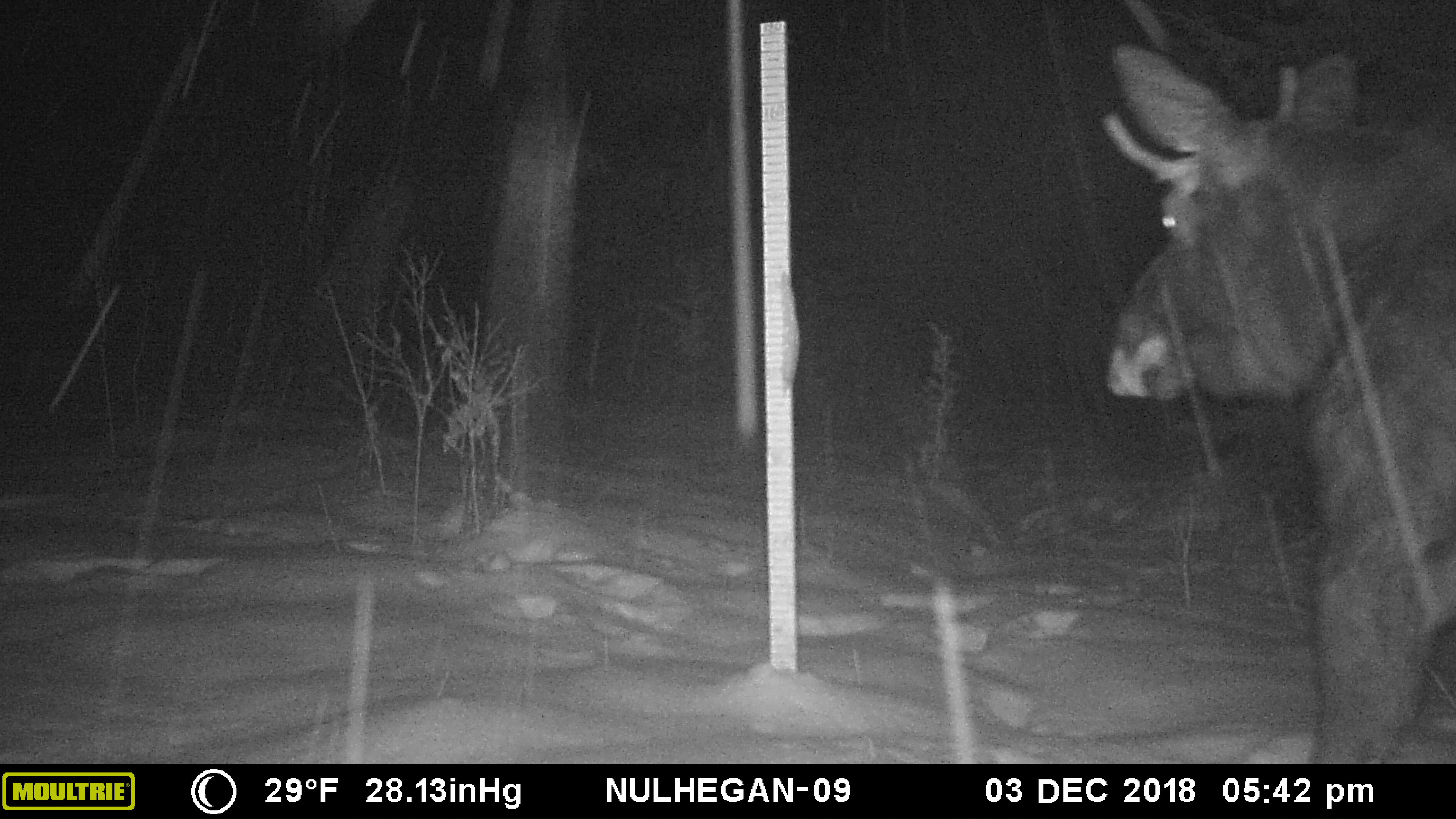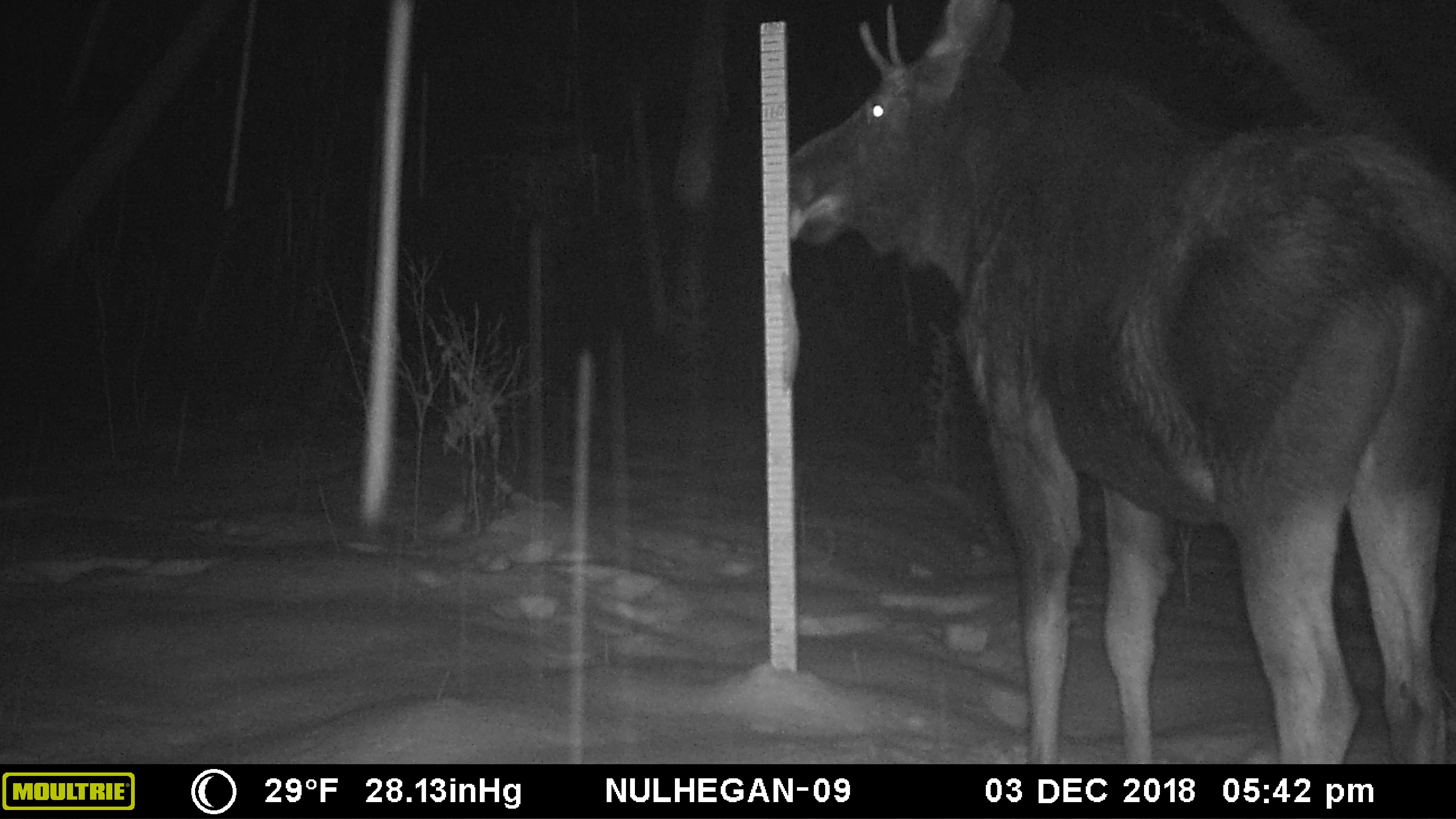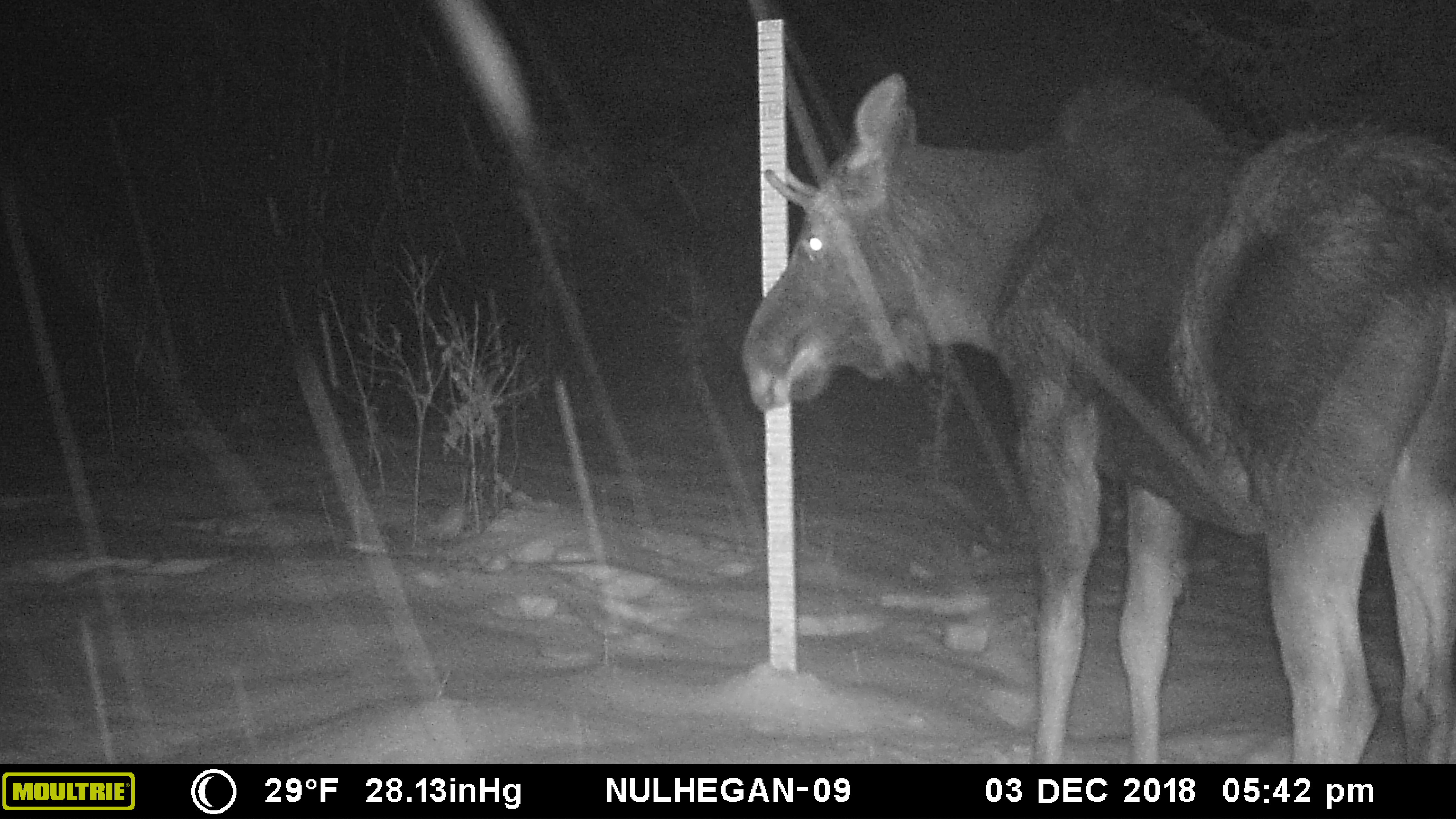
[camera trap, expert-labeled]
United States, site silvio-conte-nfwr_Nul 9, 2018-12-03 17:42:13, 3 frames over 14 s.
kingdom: Animalia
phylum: Chordata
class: Mammalia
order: Artiodactyla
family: Cervidae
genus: Alces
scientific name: Alces alces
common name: moose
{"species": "moose (Alces alces)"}